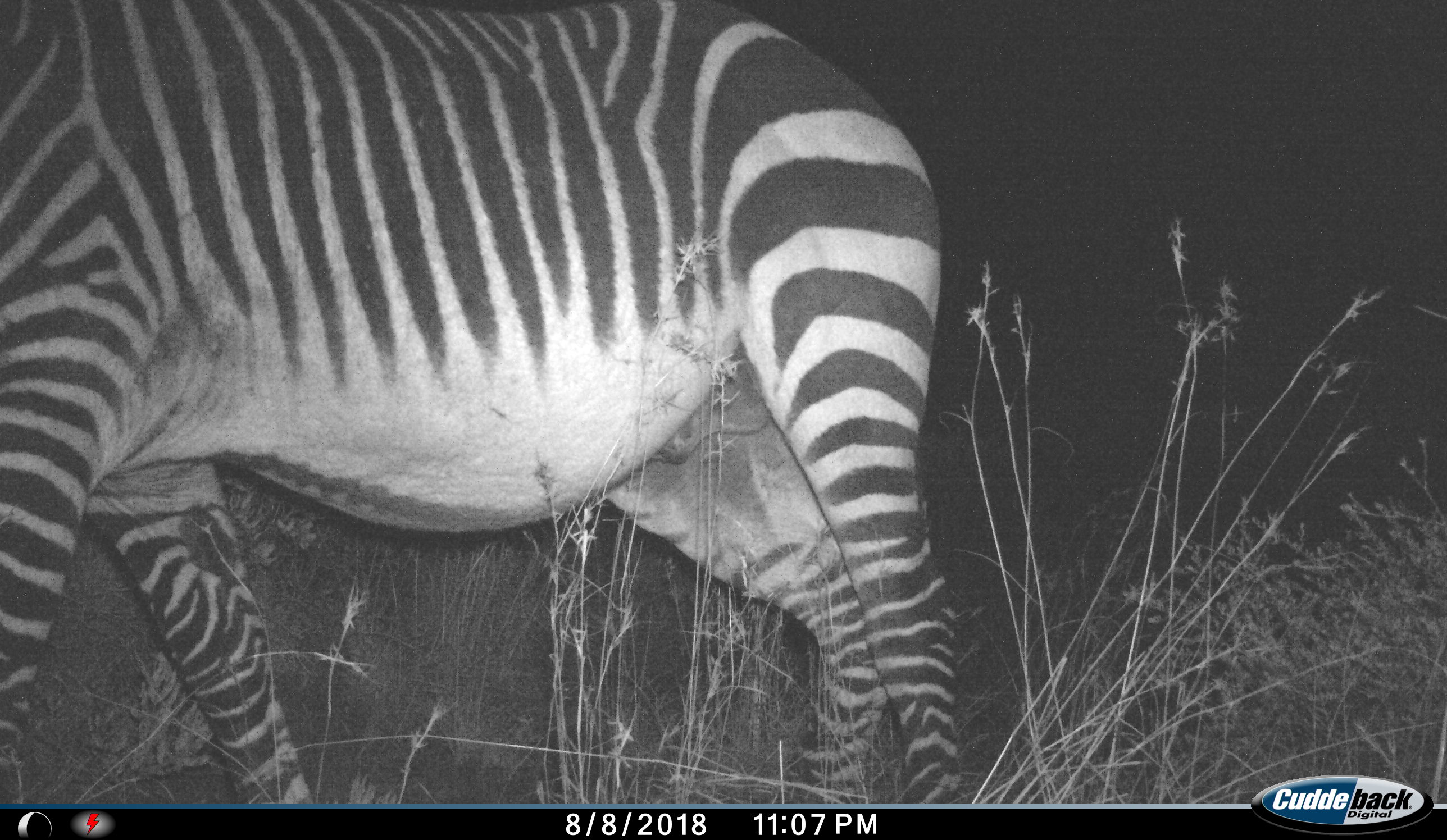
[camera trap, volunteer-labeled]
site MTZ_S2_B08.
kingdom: Animalia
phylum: Chordata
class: Mammalia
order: Perissodactyla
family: Equidae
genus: Equus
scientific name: Equus zebra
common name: mountain zebra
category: zebramountain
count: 1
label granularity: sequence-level